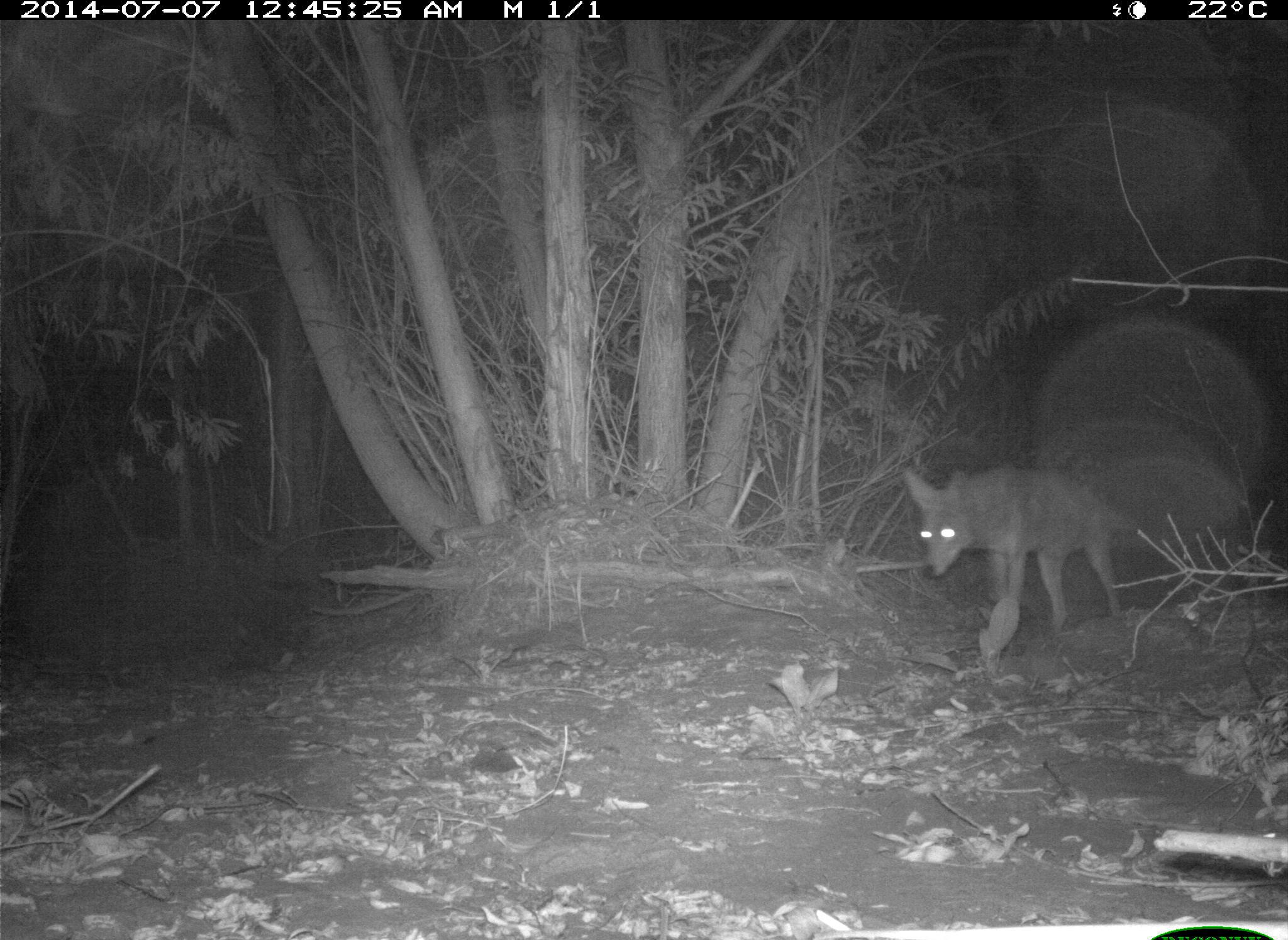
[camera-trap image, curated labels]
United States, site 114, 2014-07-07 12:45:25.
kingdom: Animalia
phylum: Chordata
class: Mammalia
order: Carnivora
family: Canidae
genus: Canis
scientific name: Canis latrans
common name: coyote